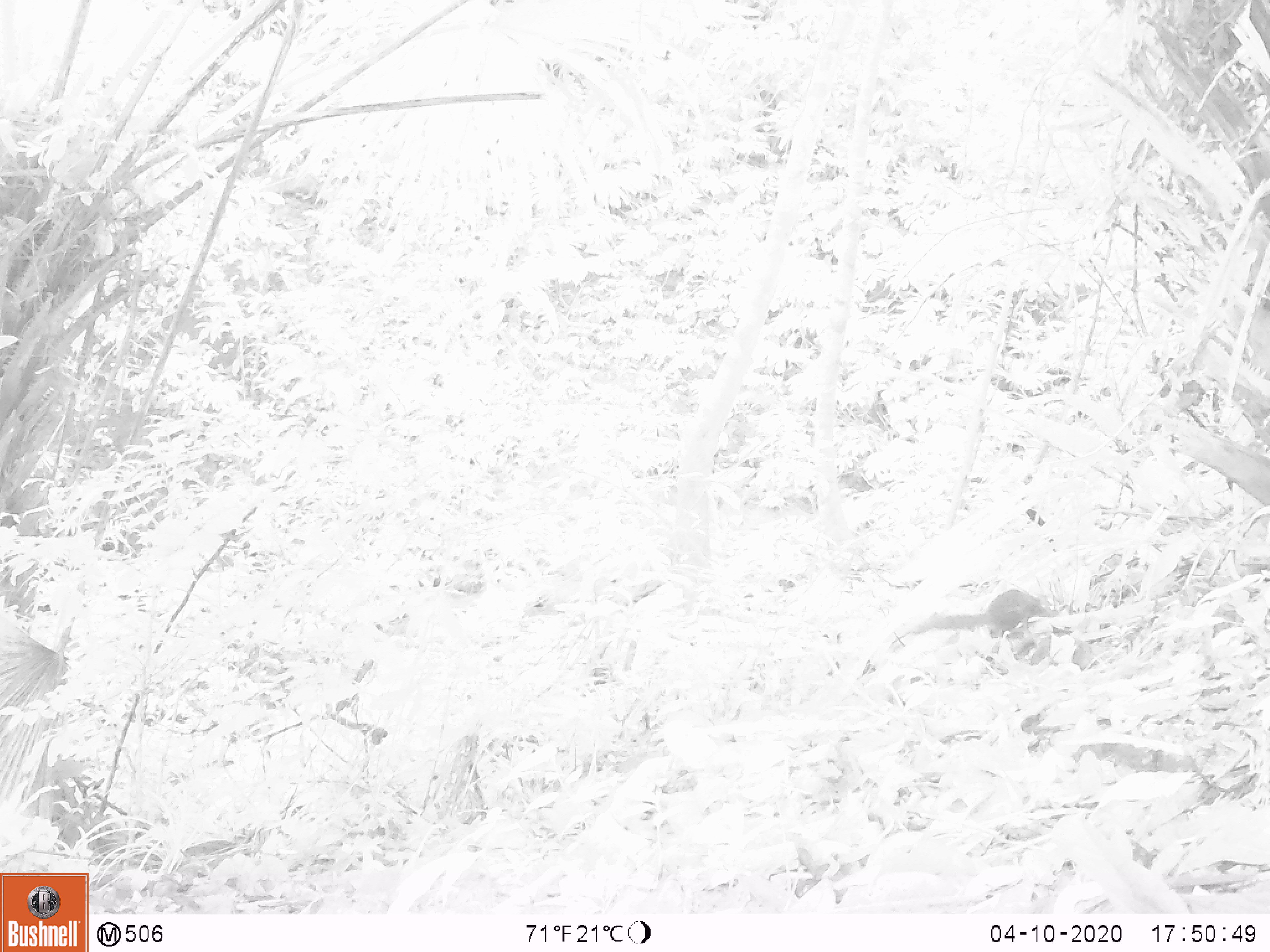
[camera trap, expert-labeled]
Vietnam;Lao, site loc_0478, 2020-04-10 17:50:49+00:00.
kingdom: Animalia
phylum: Chordata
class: Mammalia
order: Rodentia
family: Sciuridae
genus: Sciurus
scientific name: Sciurus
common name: squirrel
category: unidentified squirrel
Unidentified squirrel (squirrel) (Sciurus). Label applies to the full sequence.